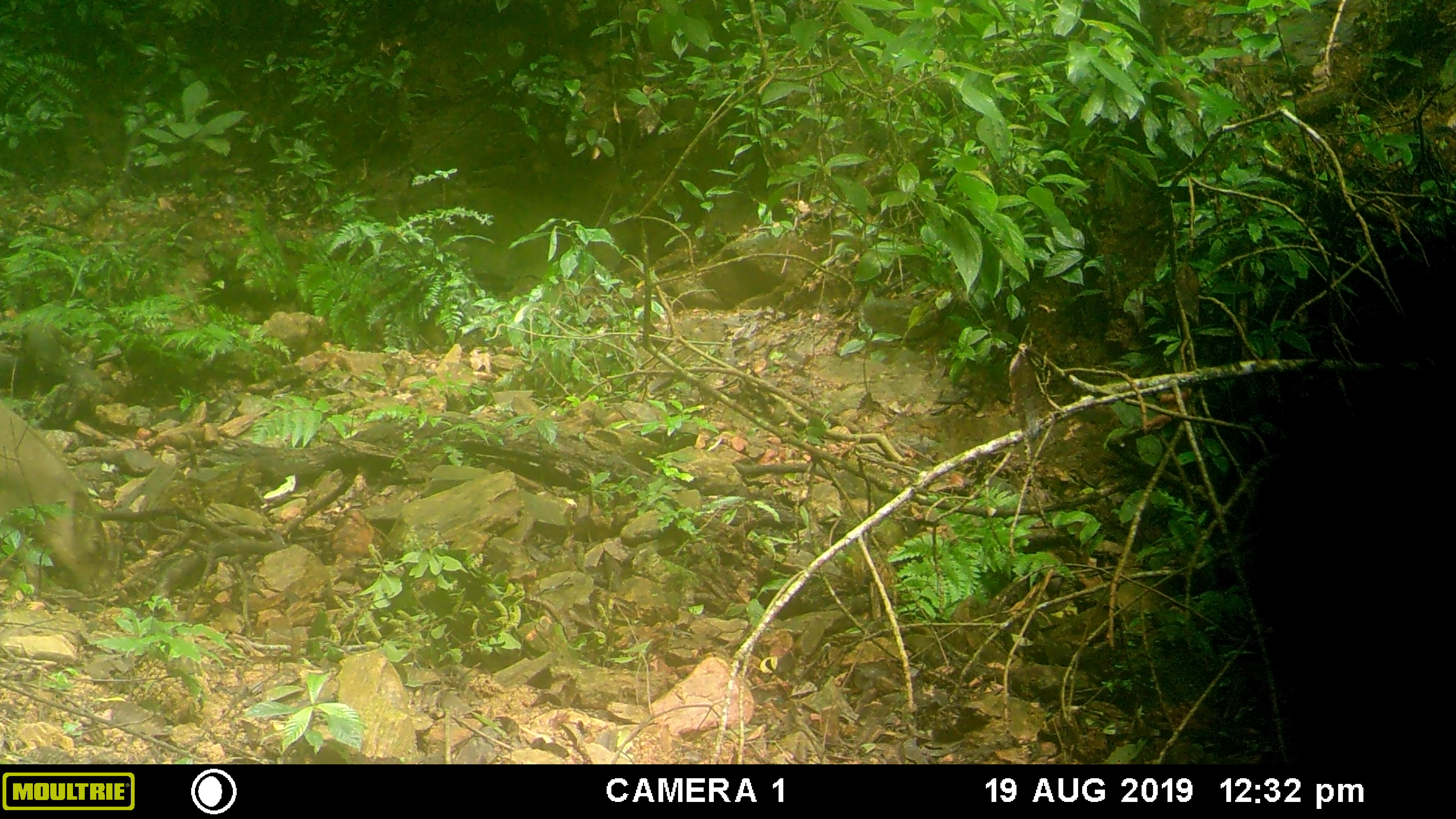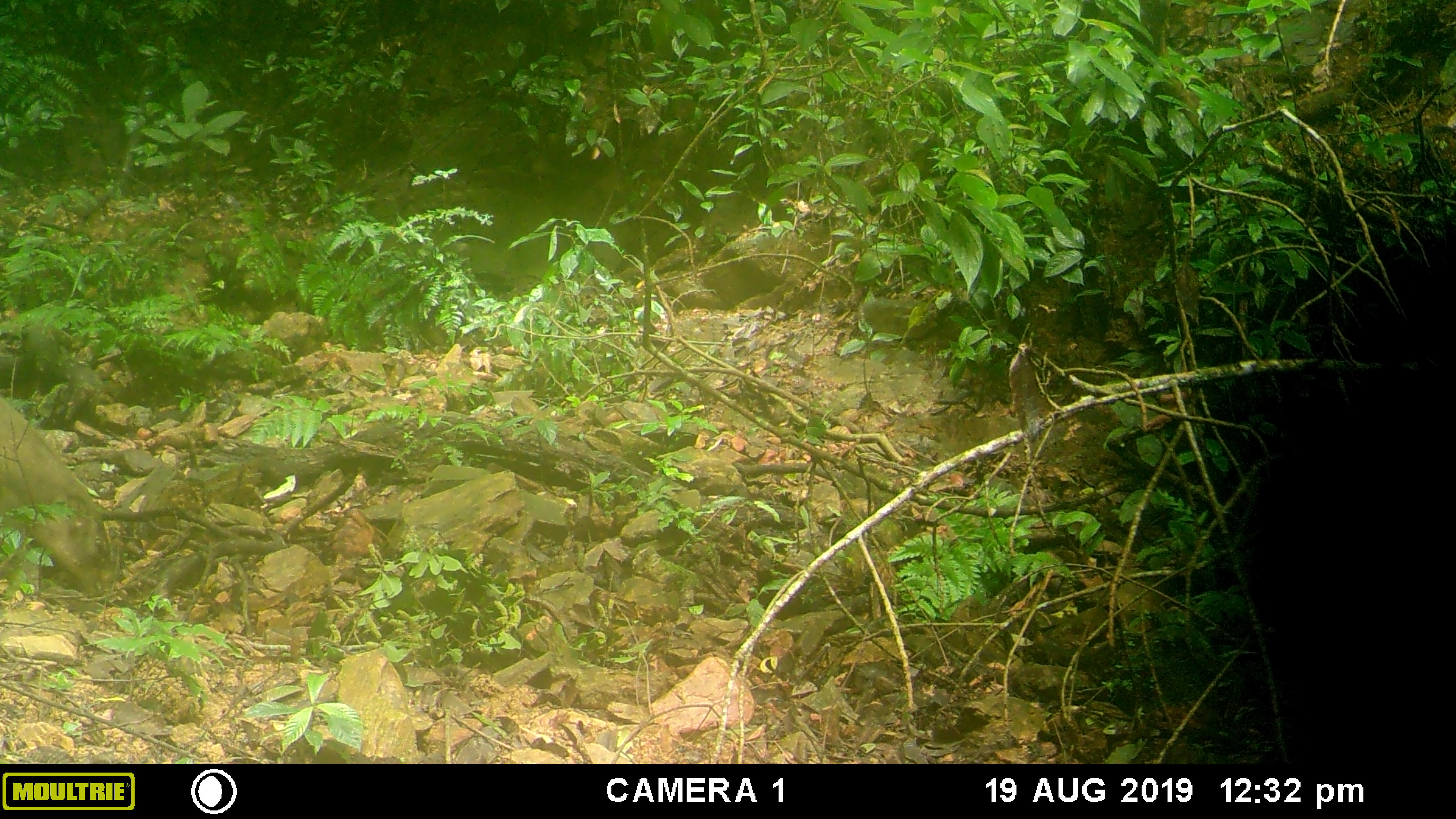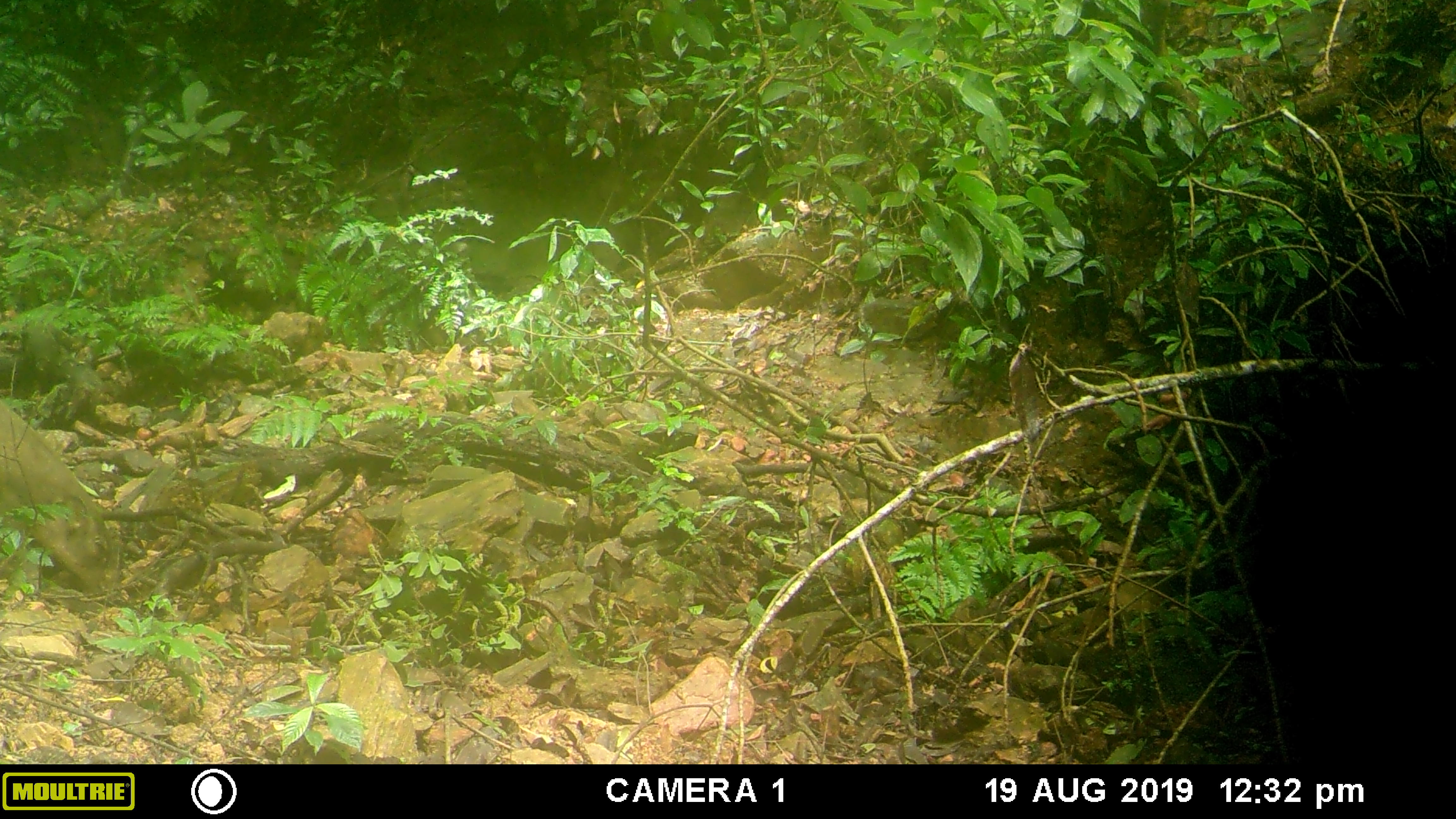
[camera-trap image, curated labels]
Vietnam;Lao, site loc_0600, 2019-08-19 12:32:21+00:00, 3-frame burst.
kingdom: Animalia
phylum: Chordata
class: Mammalia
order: Artiodactyla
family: Suidae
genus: Sus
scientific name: Sus scrofa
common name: eurasian wild pig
Eurasian wild pig (Sus scrofa). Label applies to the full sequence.